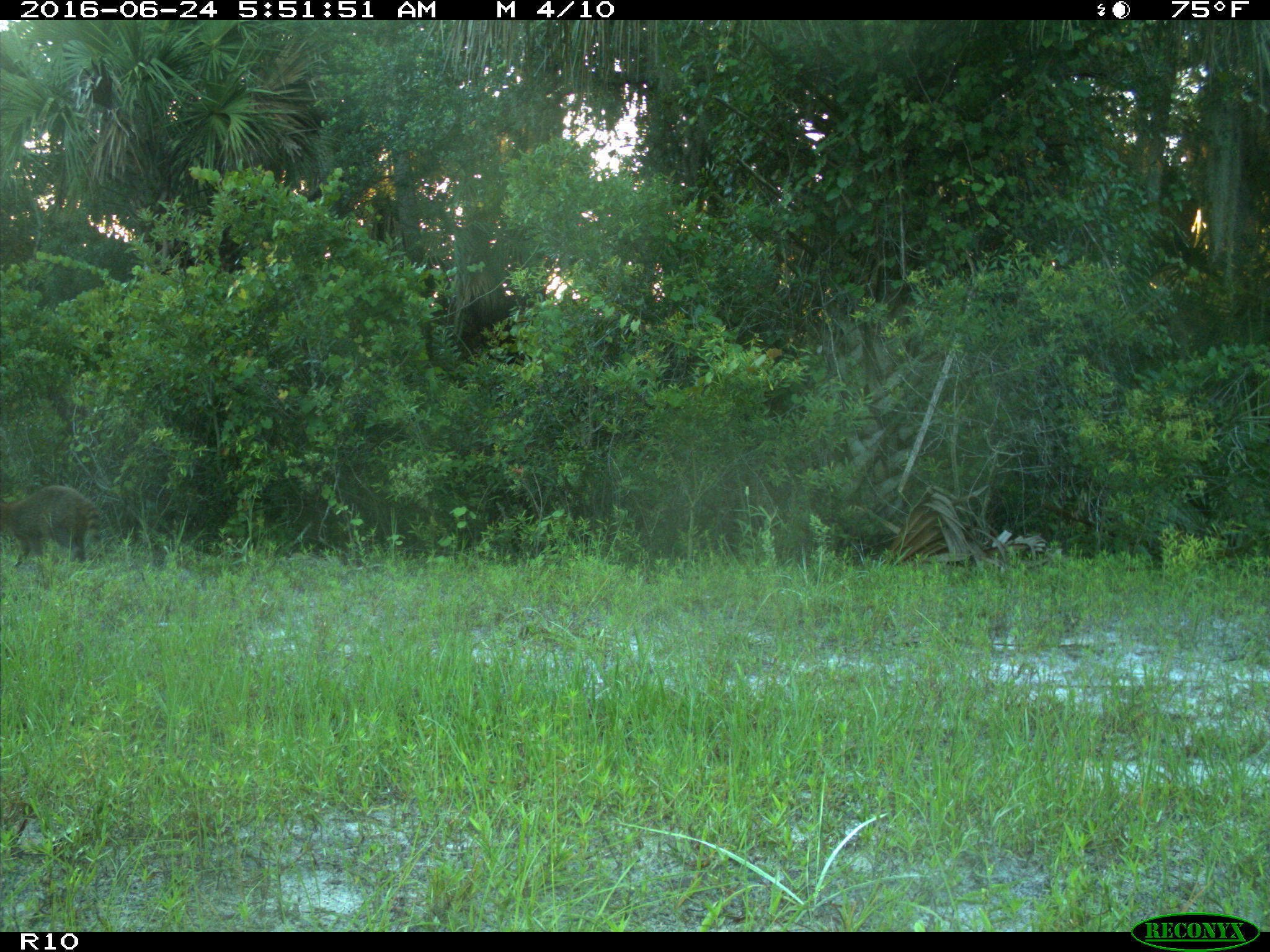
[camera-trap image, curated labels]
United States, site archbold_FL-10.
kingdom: Animalia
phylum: Chordata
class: Mammalia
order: Carnivora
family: Procyonidae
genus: Procyon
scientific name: Procyon lotor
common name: common raccoon